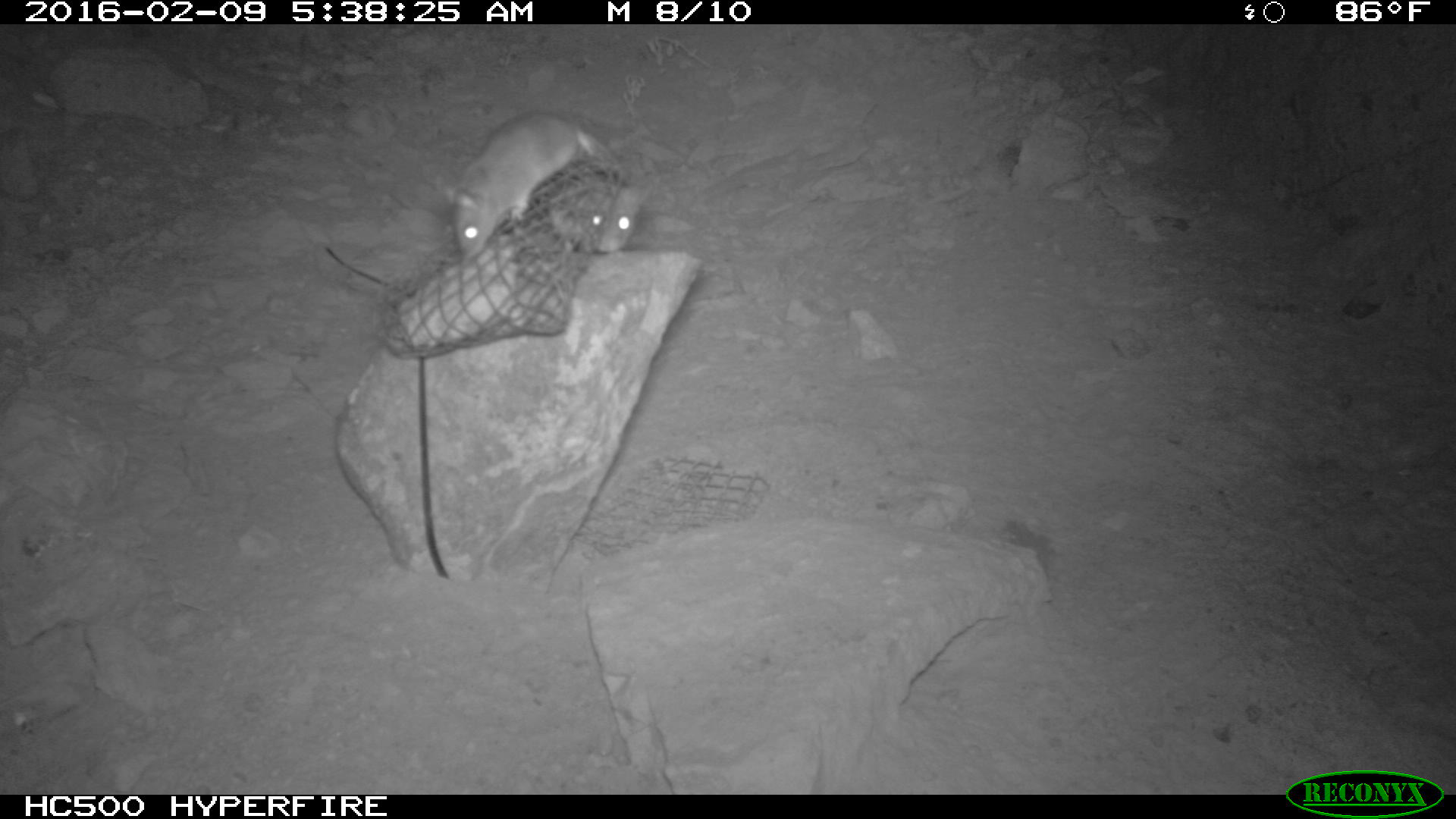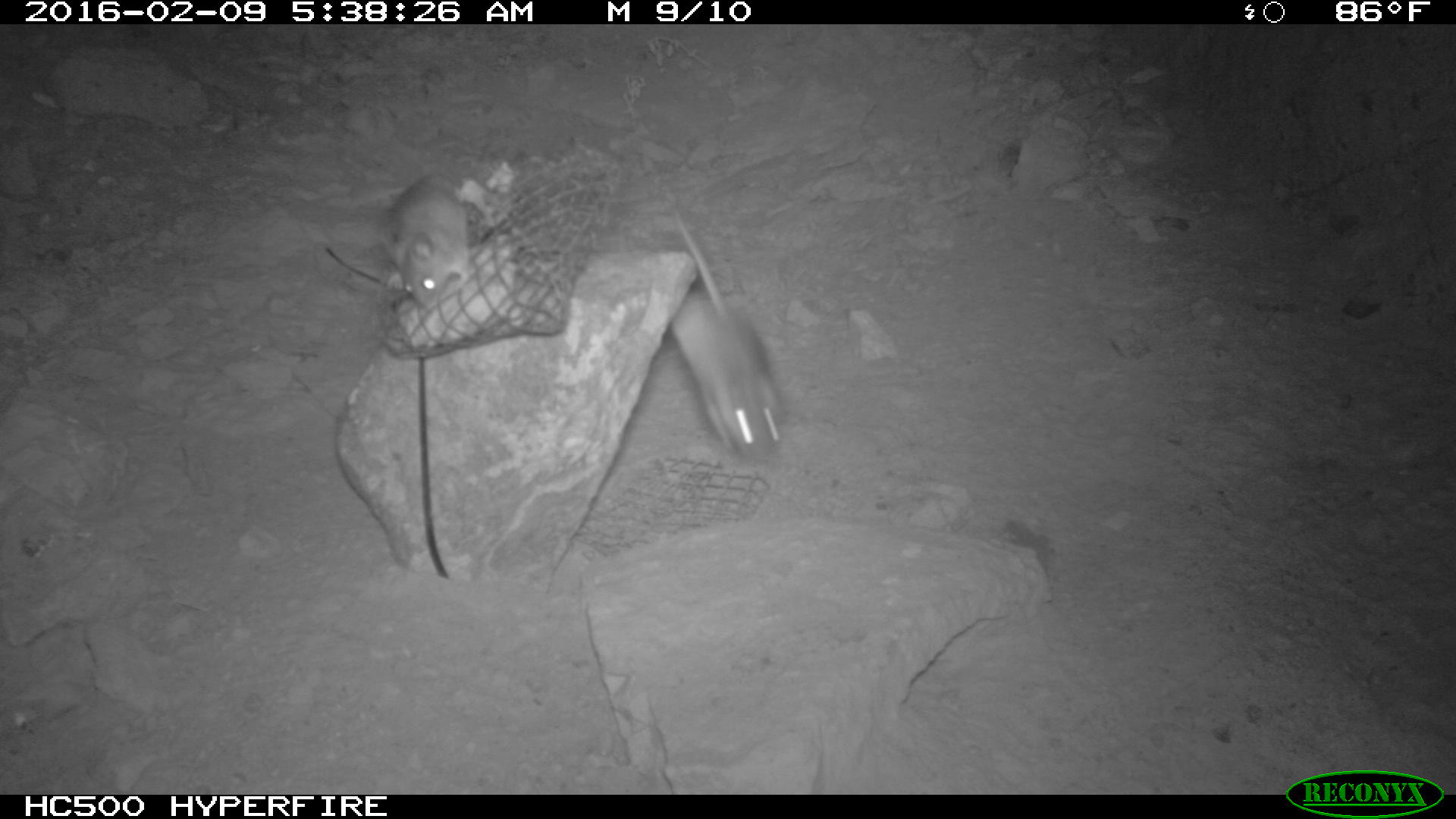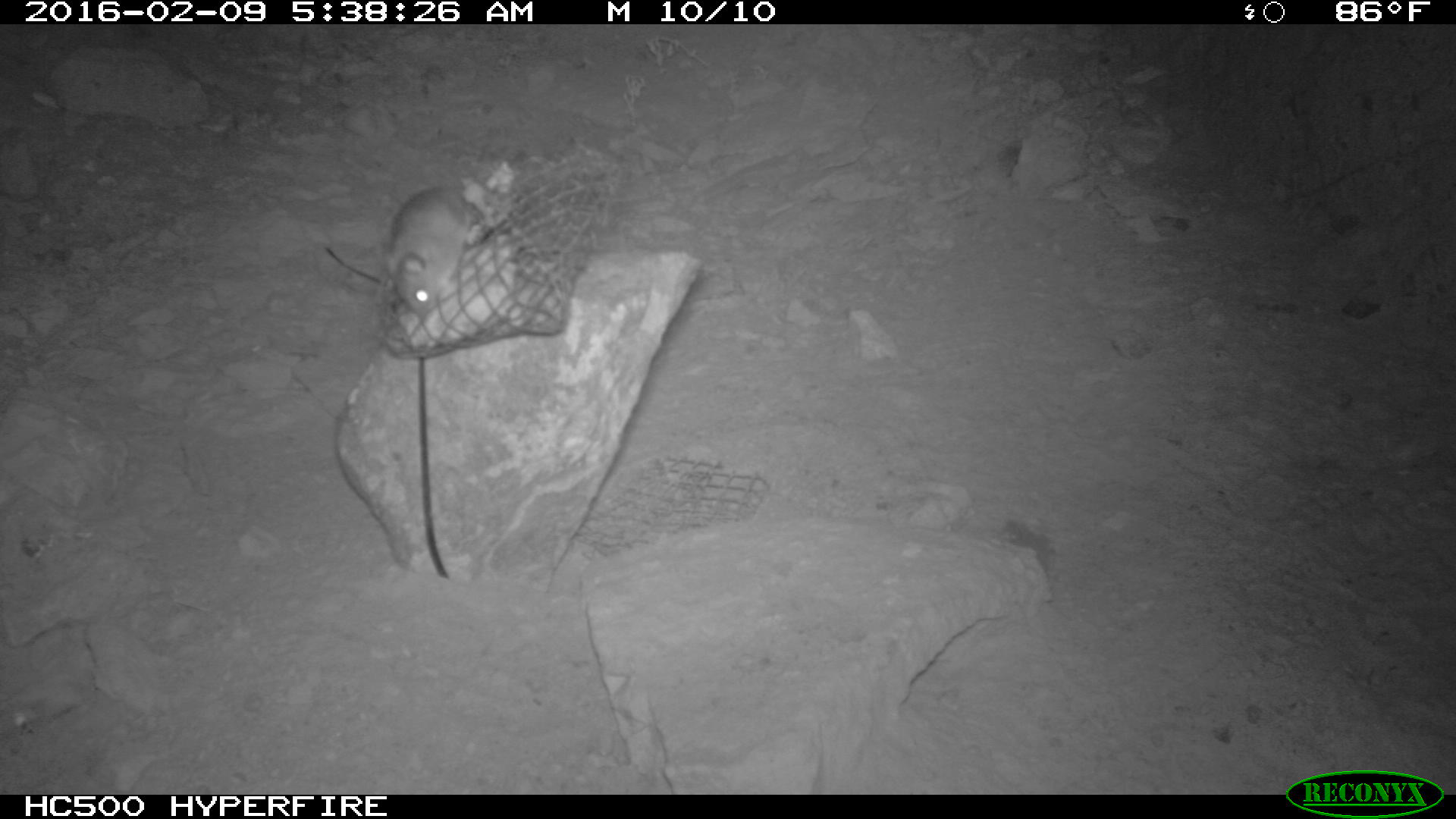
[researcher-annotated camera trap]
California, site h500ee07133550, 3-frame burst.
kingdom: Animalia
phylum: Chordata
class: Mammalia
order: Rodentia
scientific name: Rodentia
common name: rodent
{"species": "rodent (Rodentia)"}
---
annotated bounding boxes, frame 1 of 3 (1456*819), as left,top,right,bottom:
rodent: 435,110,601,261; 544,168,651,255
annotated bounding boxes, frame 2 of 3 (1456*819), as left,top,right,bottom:
rodent: 646,205,793,453; 378,169,471,312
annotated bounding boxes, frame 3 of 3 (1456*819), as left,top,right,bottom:
rodent: 383,184,486,318